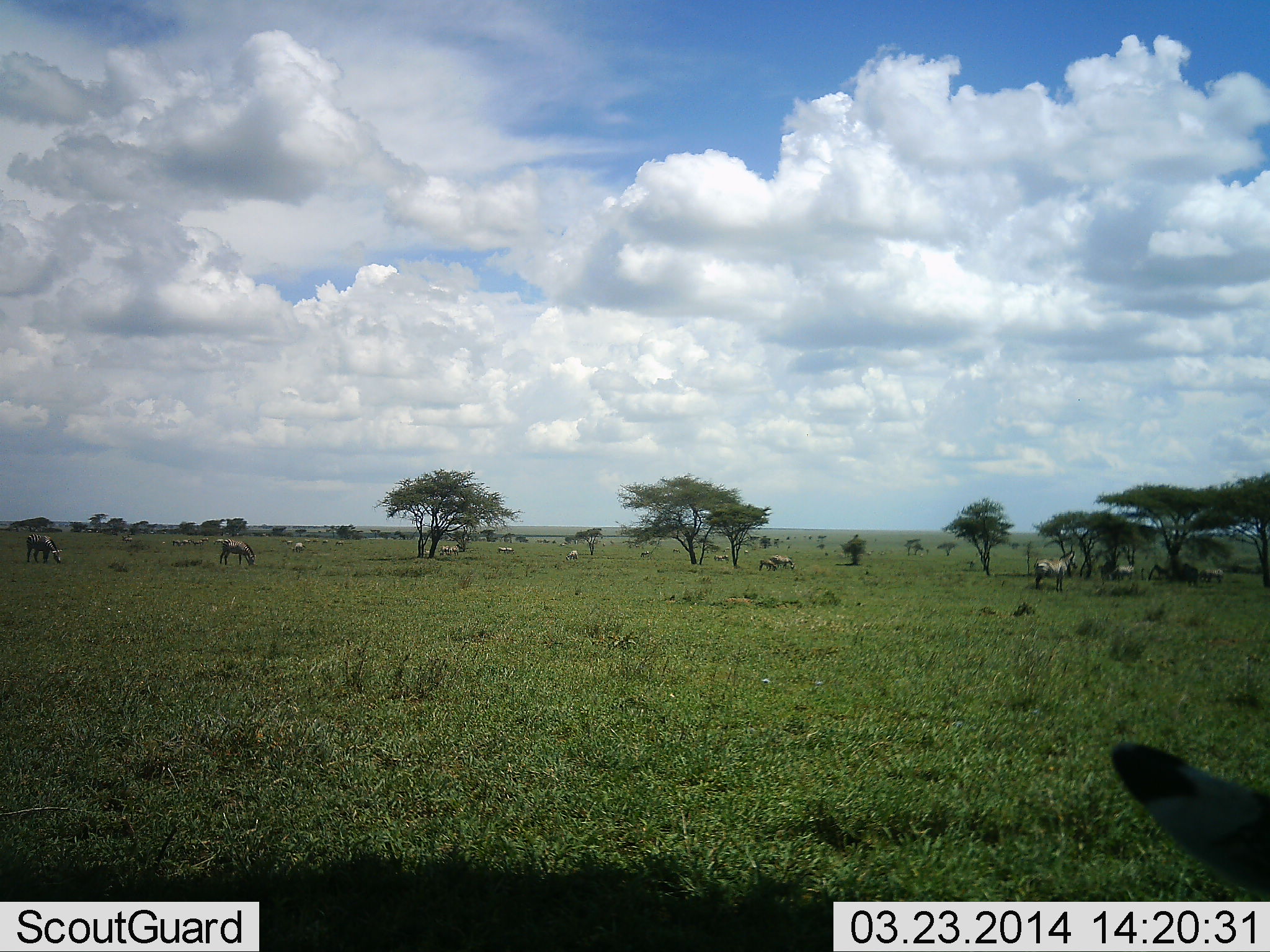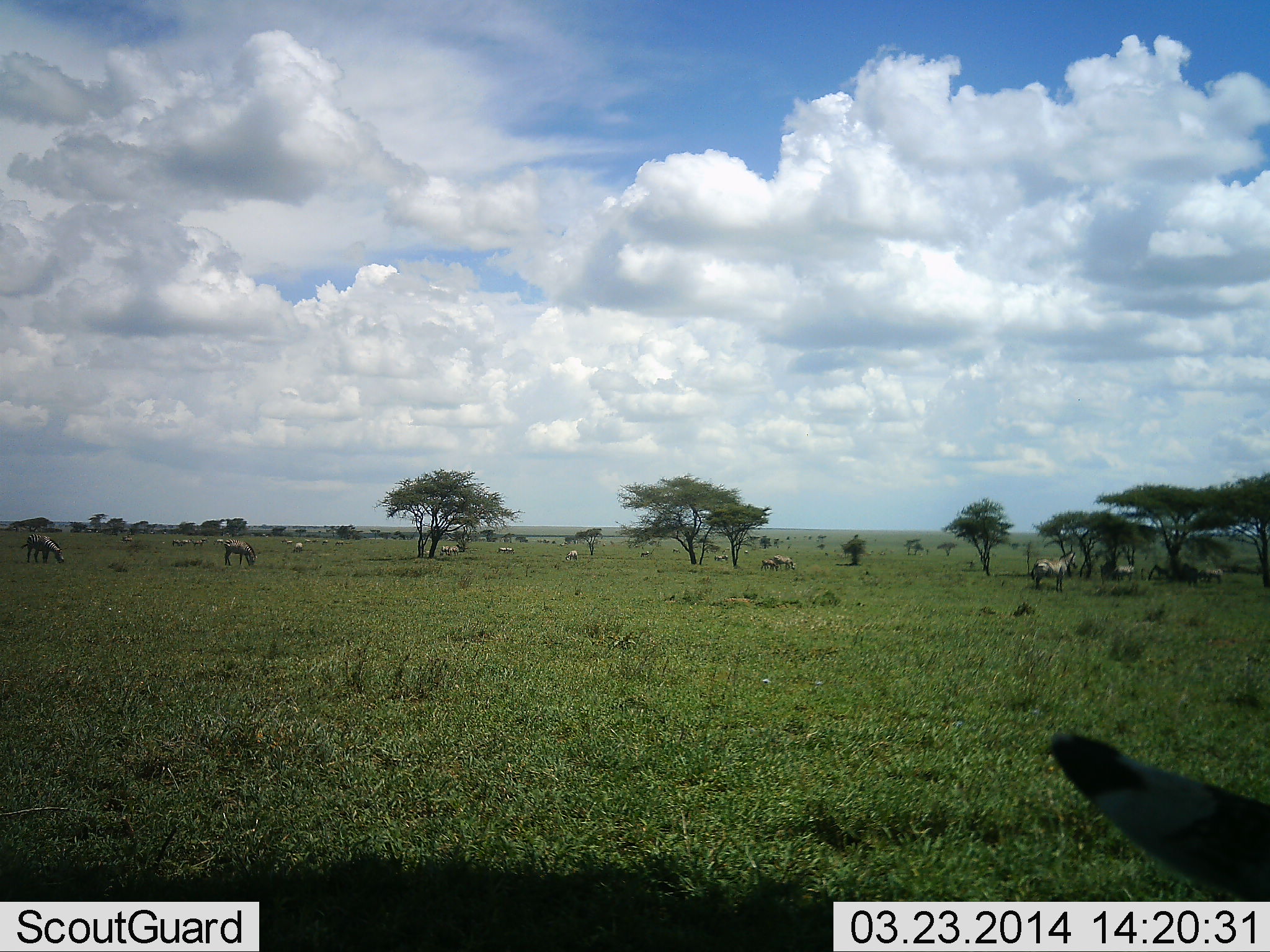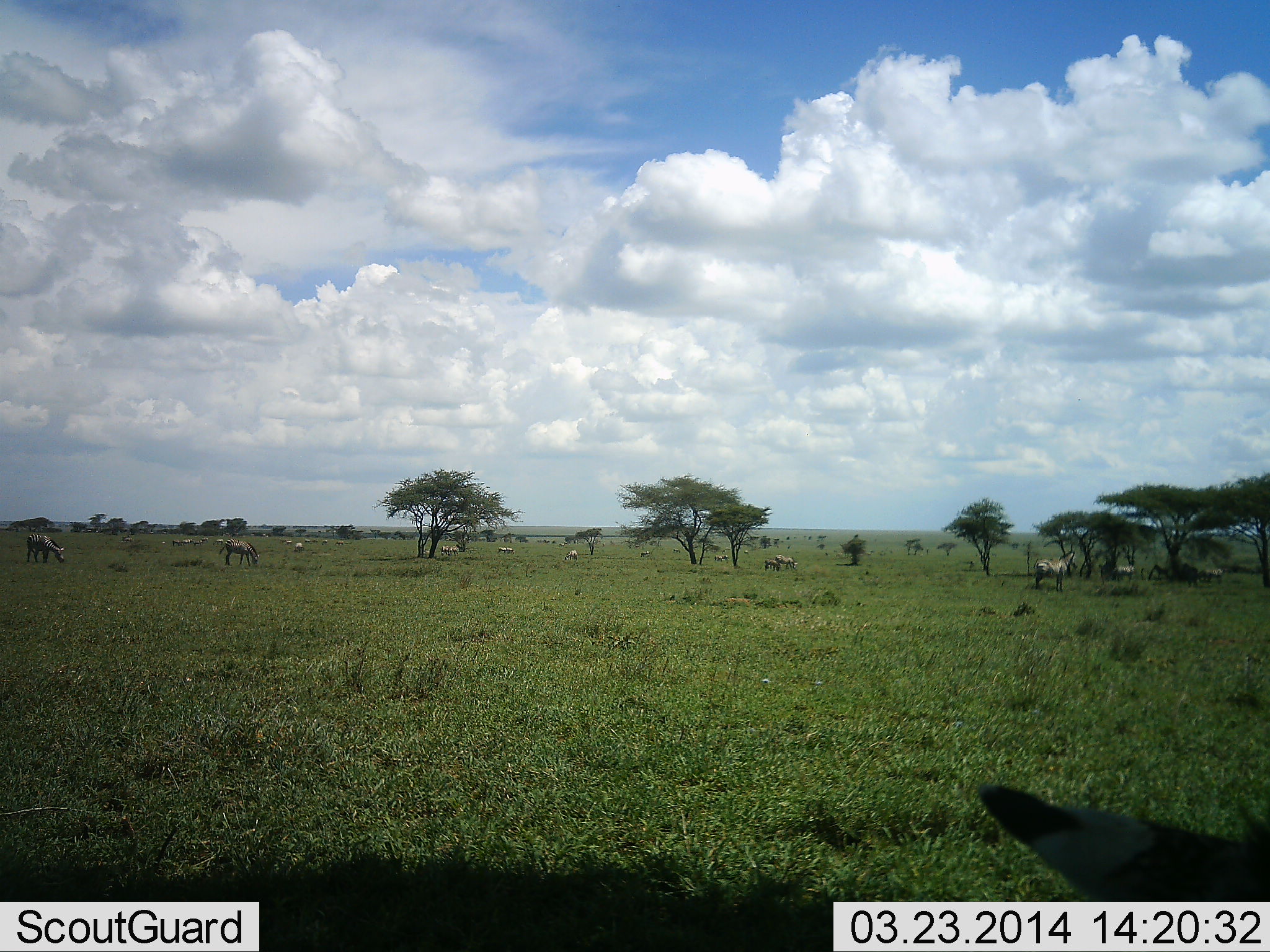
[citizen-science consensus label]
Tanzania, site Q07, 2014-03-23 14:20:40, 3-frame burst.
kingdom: Animalia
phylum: Chordata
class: Mammalia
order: Perissodactyla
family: Equidae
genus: Equus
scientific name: Equus quagga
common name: plains zebra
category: zebra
Zebra (plains zebra) (Equus quagga), count 11-50. Behavior (volunteer vote fractions): standing 80%, resting 20%, moving 10%, interacting 0%. Young present (vote fraction): 20%. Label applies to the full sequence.